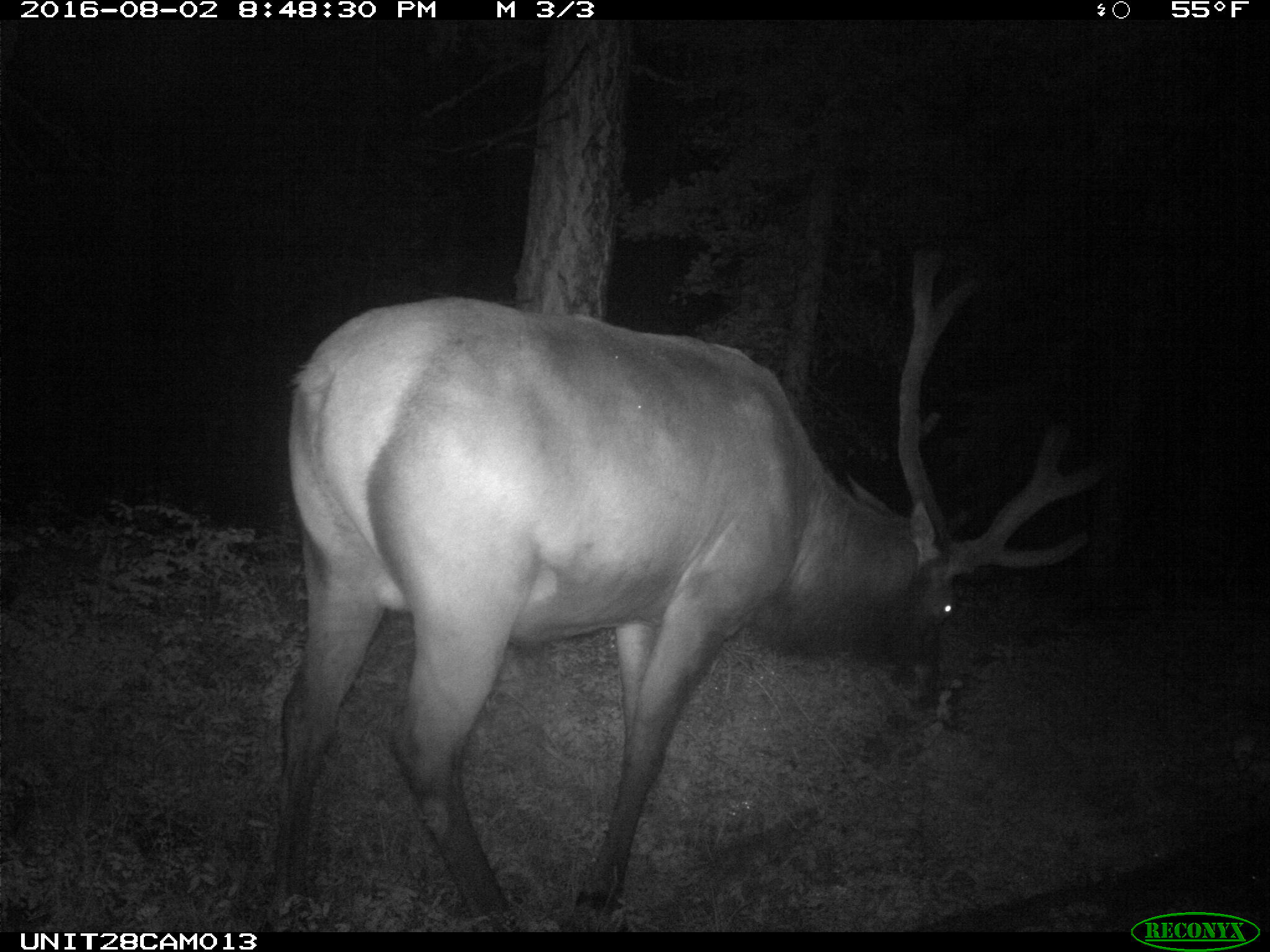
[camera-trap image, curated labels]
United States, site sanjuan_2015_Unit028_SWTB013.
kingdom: Animalia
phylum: Chordata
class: Mammalia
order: Artiodactyla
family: Cervidae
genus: Cervus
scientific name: Cervus elaphus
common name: red deer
Cervus elaphus (red deer).